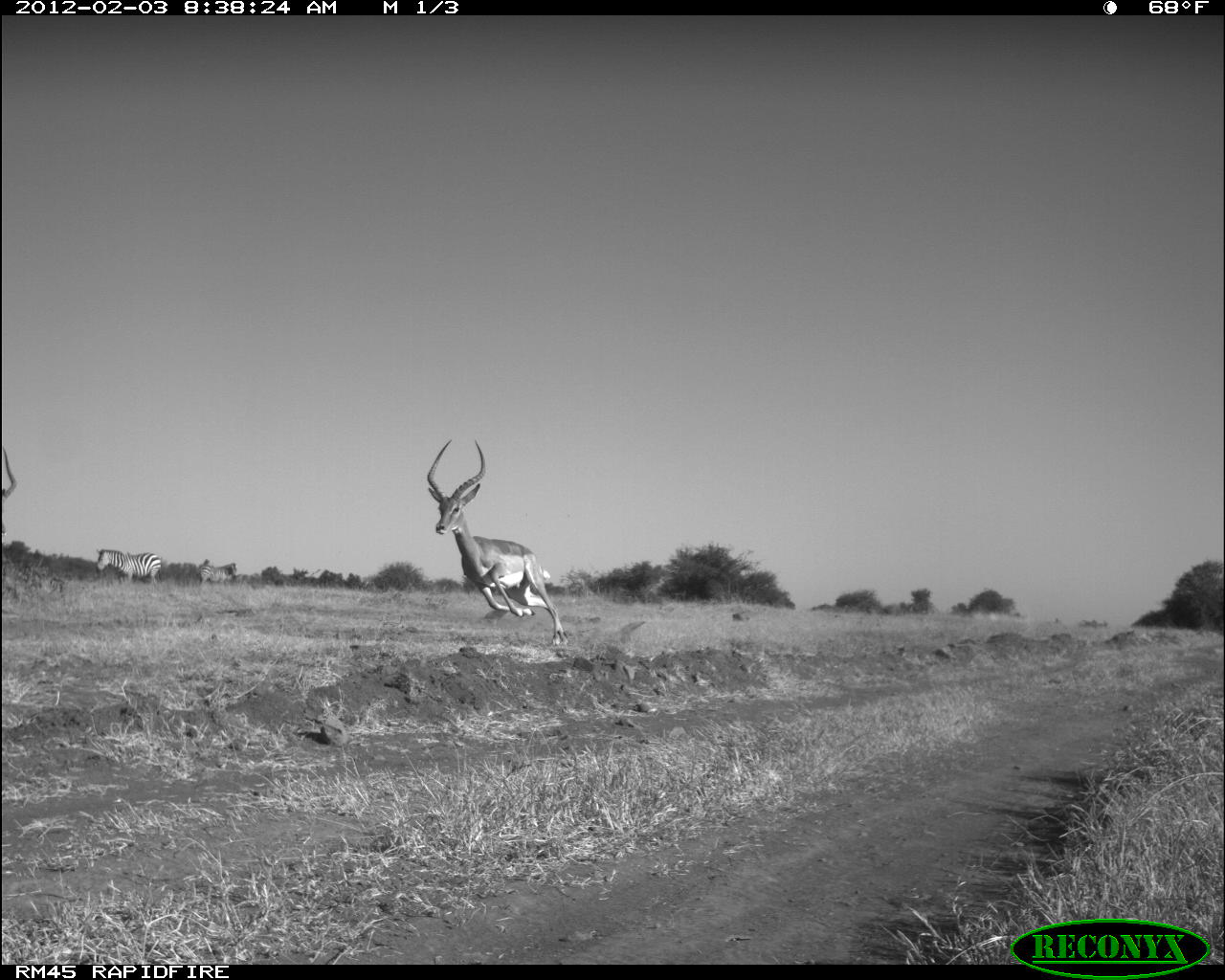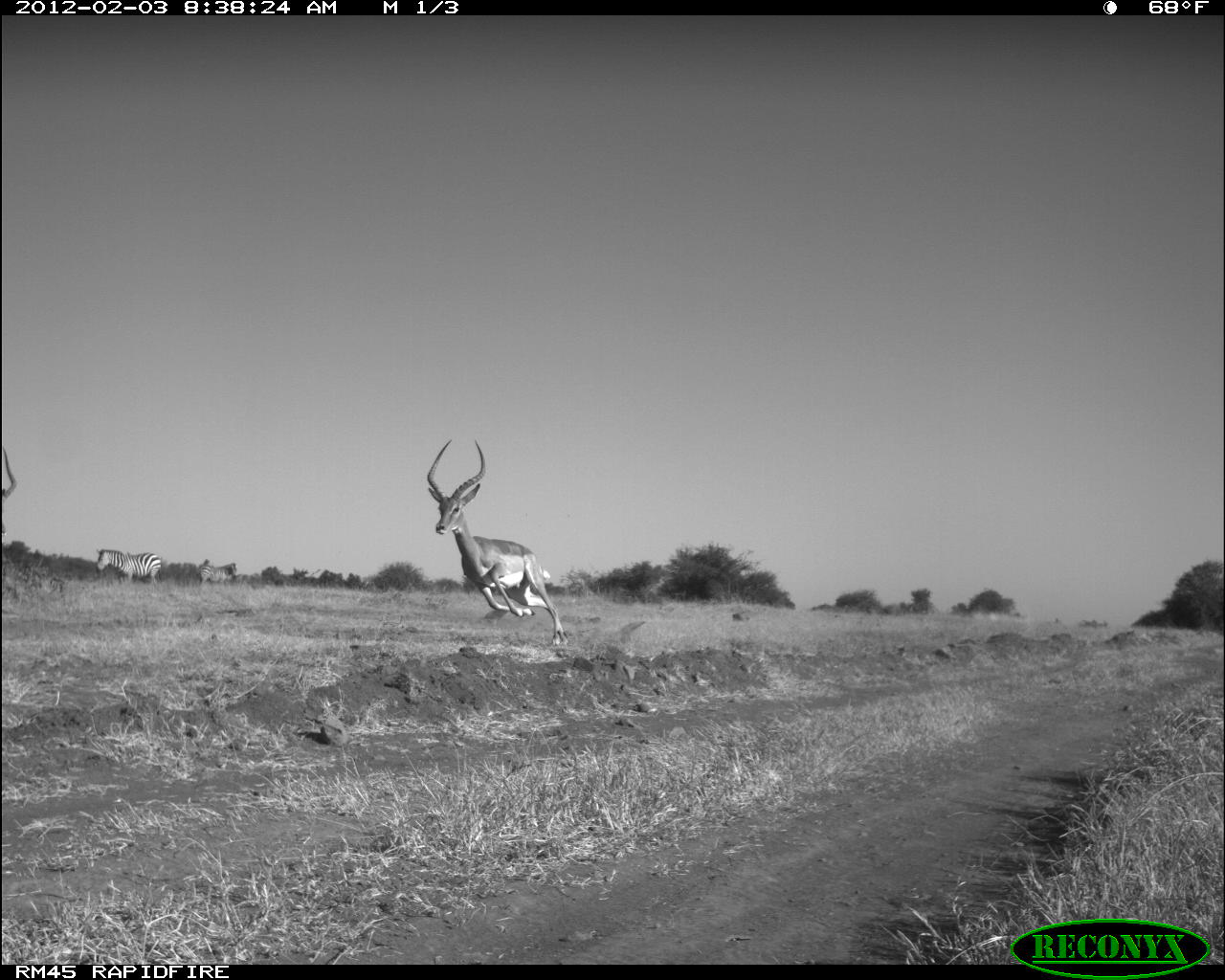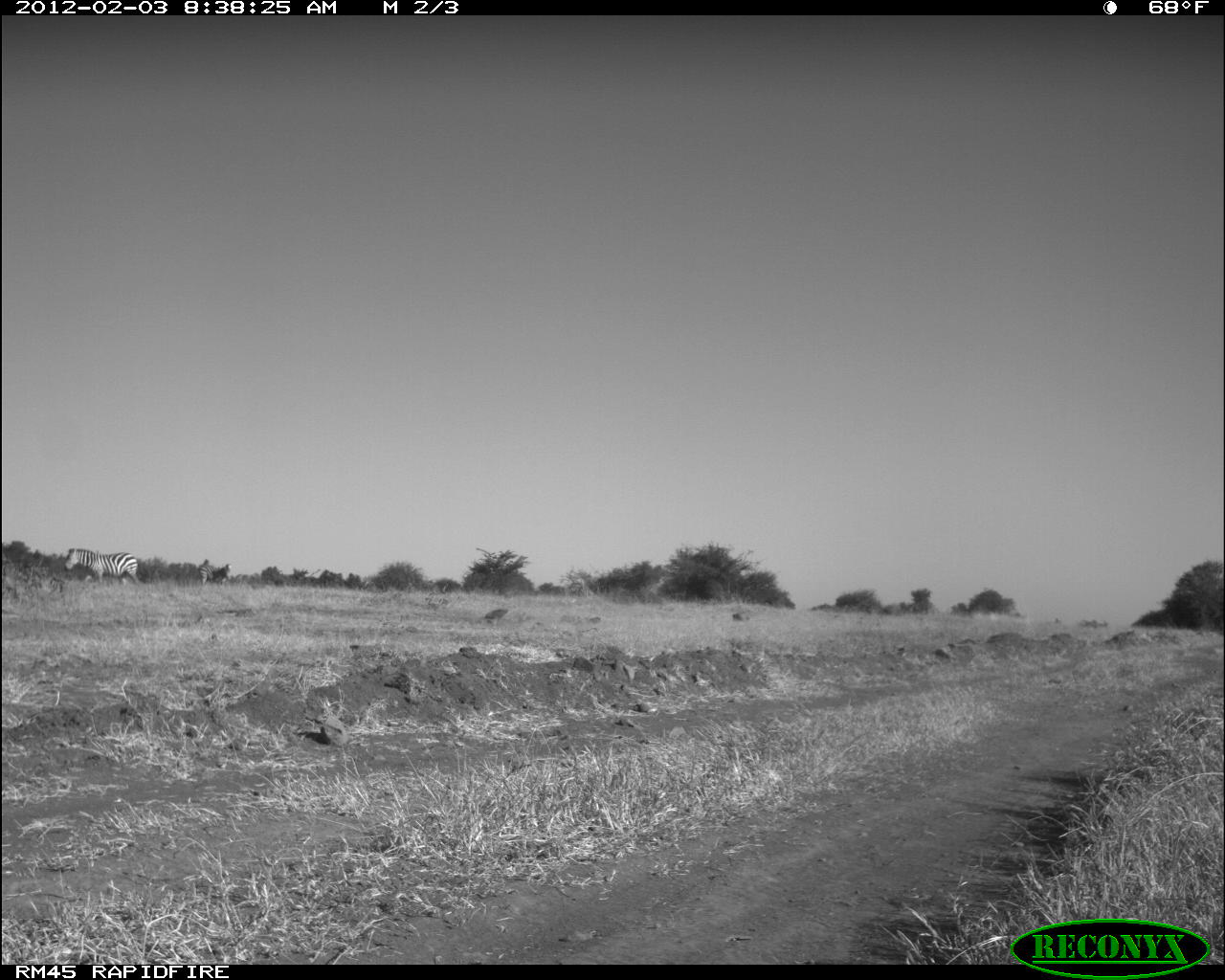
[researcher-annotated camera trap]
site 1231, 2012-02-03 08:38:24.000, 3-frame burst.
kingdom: Animalia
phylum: Chordata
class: Mammalia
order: Artiodactyla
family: Bovidae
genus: Aepyceros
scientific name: Aepyceros melampus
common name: impala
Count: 2.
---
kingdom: Animalia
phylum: Chordata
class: Mammalia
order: Perissodactyla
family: Equidae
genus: Equus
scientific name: Equus quagga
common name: plains zebra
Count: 2.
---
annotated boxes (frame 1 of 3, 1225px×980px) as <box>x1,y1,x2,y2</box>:
aepyceros melampus: <box>424,436,569,645</box>; <box>95,547,162,587</box>; <box>198,563,238,584</box>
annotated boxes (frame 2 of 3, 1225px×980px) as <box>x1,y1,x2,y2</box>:
equus quagga: <box>425,437,569,644</box>; <box>94,545,162,584</box>; <box>196,561,240,584</box>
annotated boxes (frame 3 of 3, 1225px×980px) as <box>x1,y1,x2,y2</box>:
equus quagga: <box>64,547,142,585</box>; <box>198,562,232,586</box>